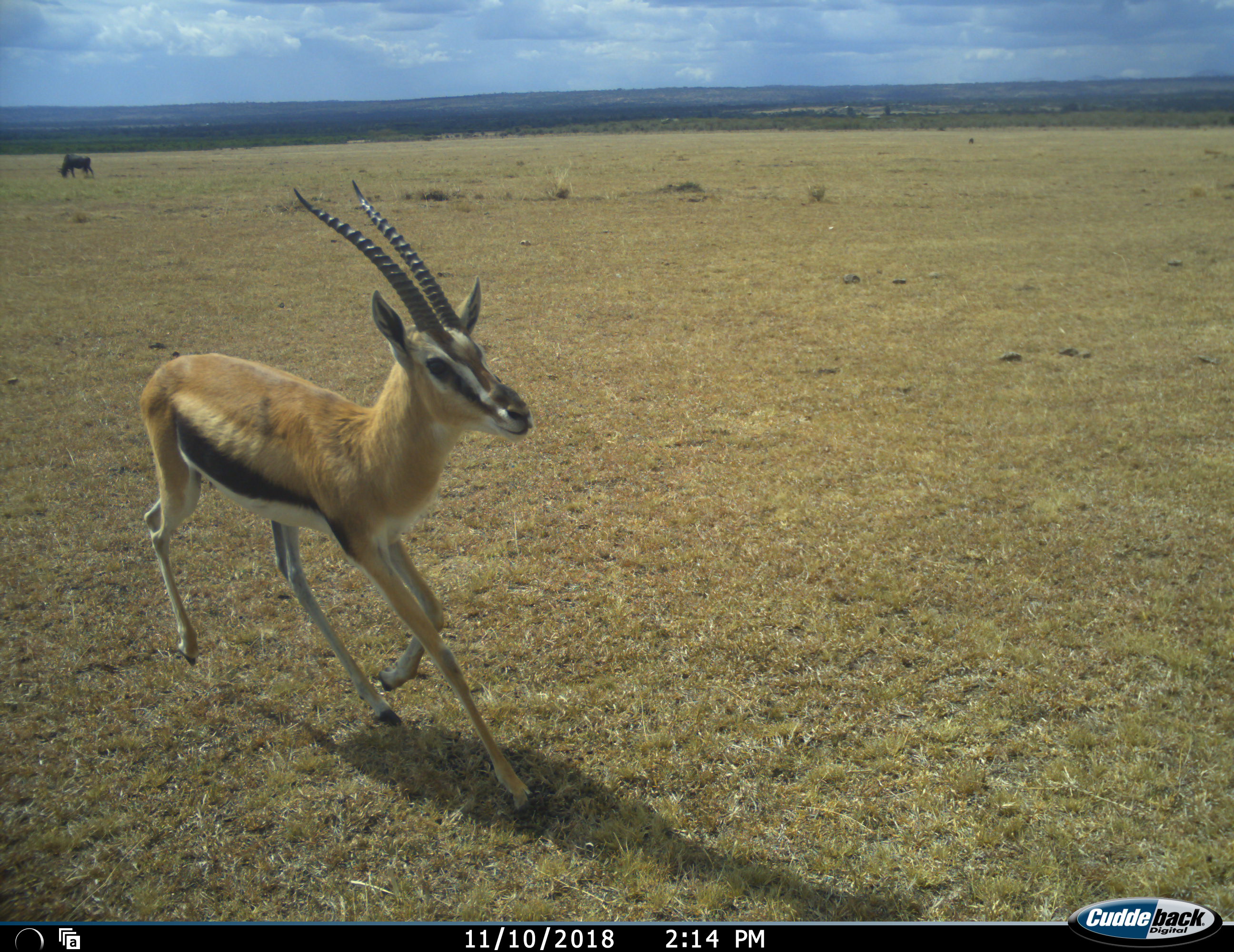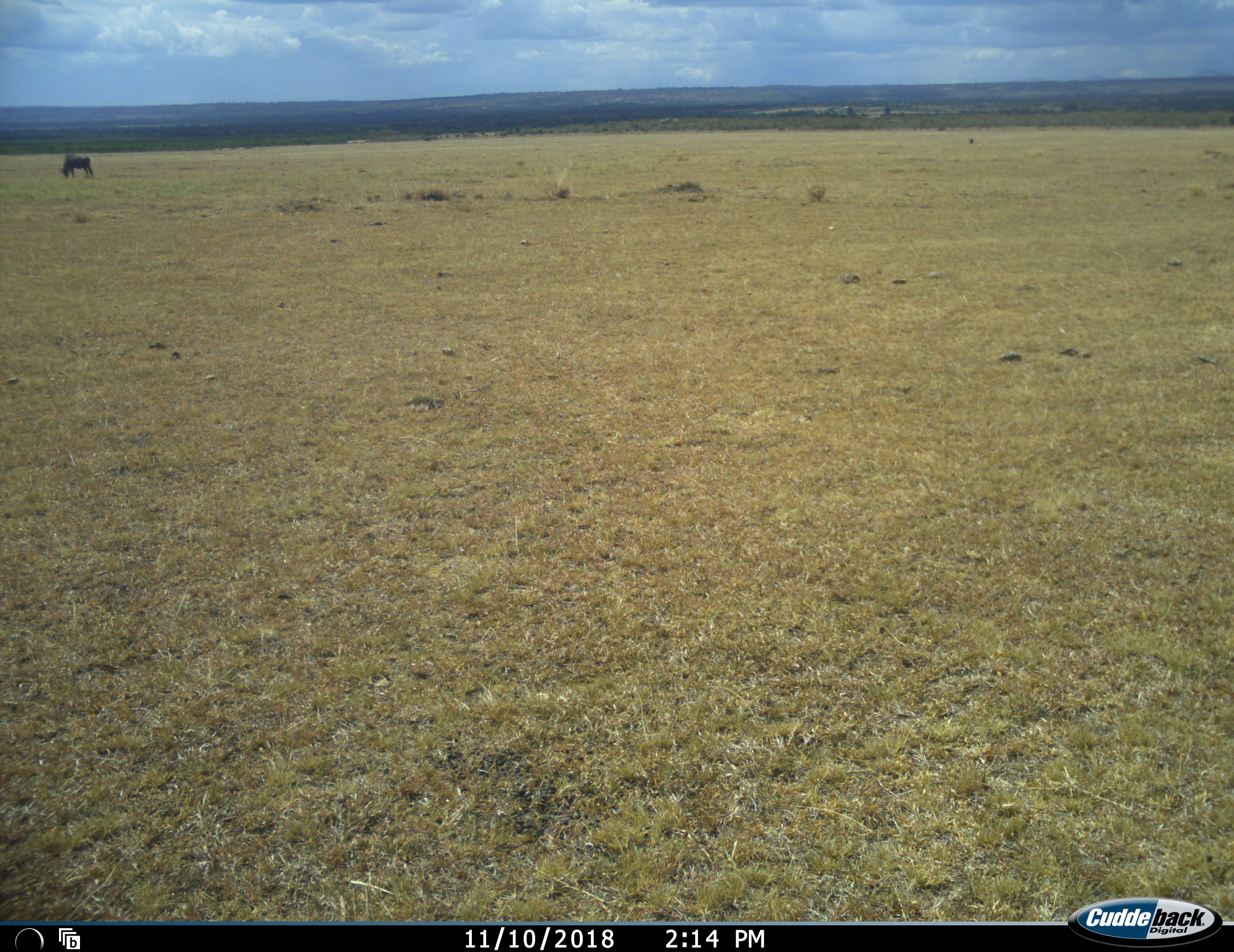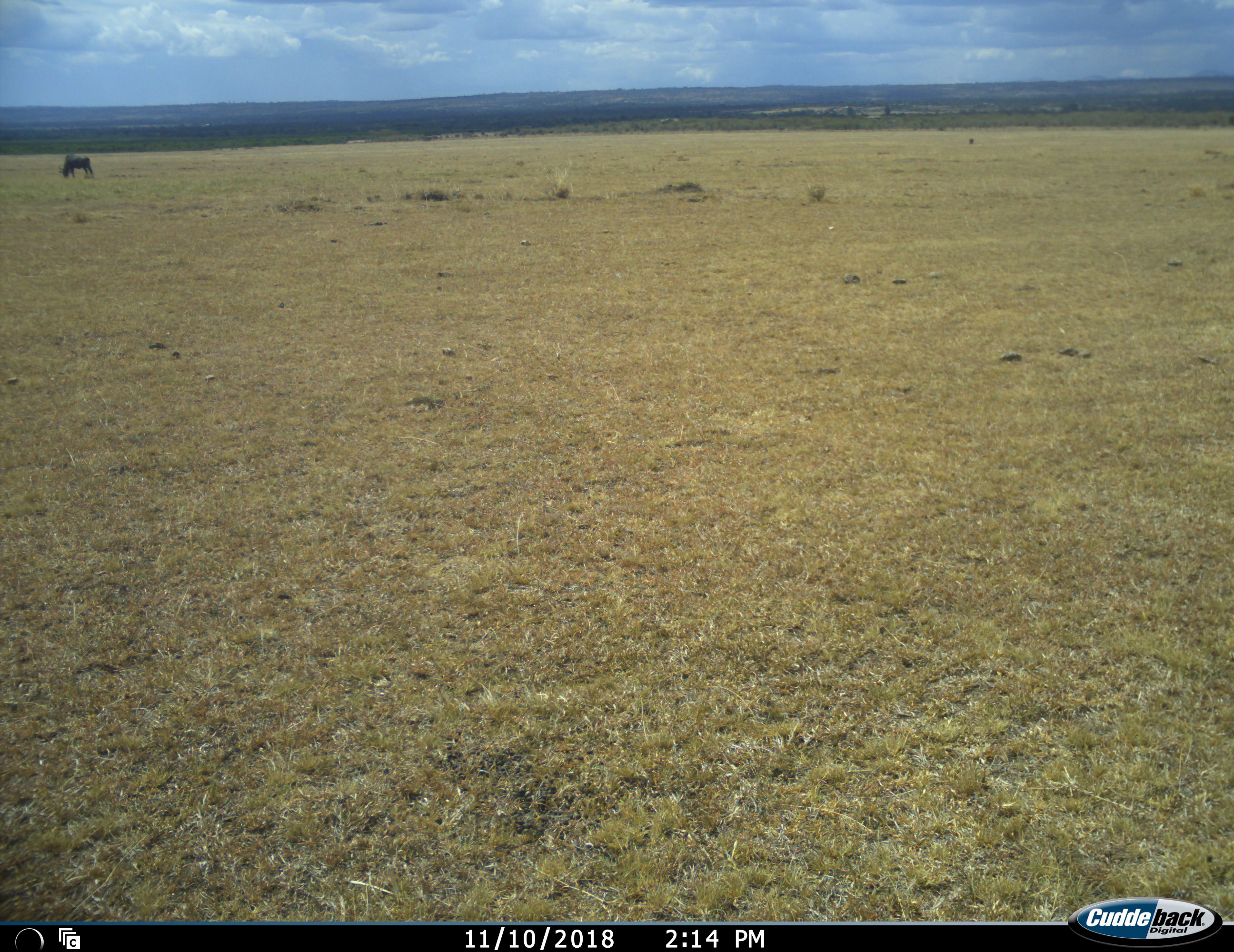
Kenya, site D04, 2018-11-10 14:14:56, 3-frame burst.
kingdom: Animalia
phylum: Chordata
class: Mammalia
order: Artiodactyla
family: Bovidae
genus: Eudorcas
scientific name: Eudorcas thomsonii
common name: thomson's gazelle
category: gazellethomsons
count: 1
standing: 10%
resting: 0%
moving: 90%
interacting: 0%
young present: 0%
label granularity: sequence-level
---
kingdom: Animalia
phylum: Chordata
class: Mammalia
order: Artiodactyla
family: Bovidae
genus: Connochaetes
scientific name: Connochaetes taurinus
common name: common wildebeest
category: wildebeest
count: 1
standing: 17%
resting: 0%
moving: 0%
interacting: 0%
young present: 0%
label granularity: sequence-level